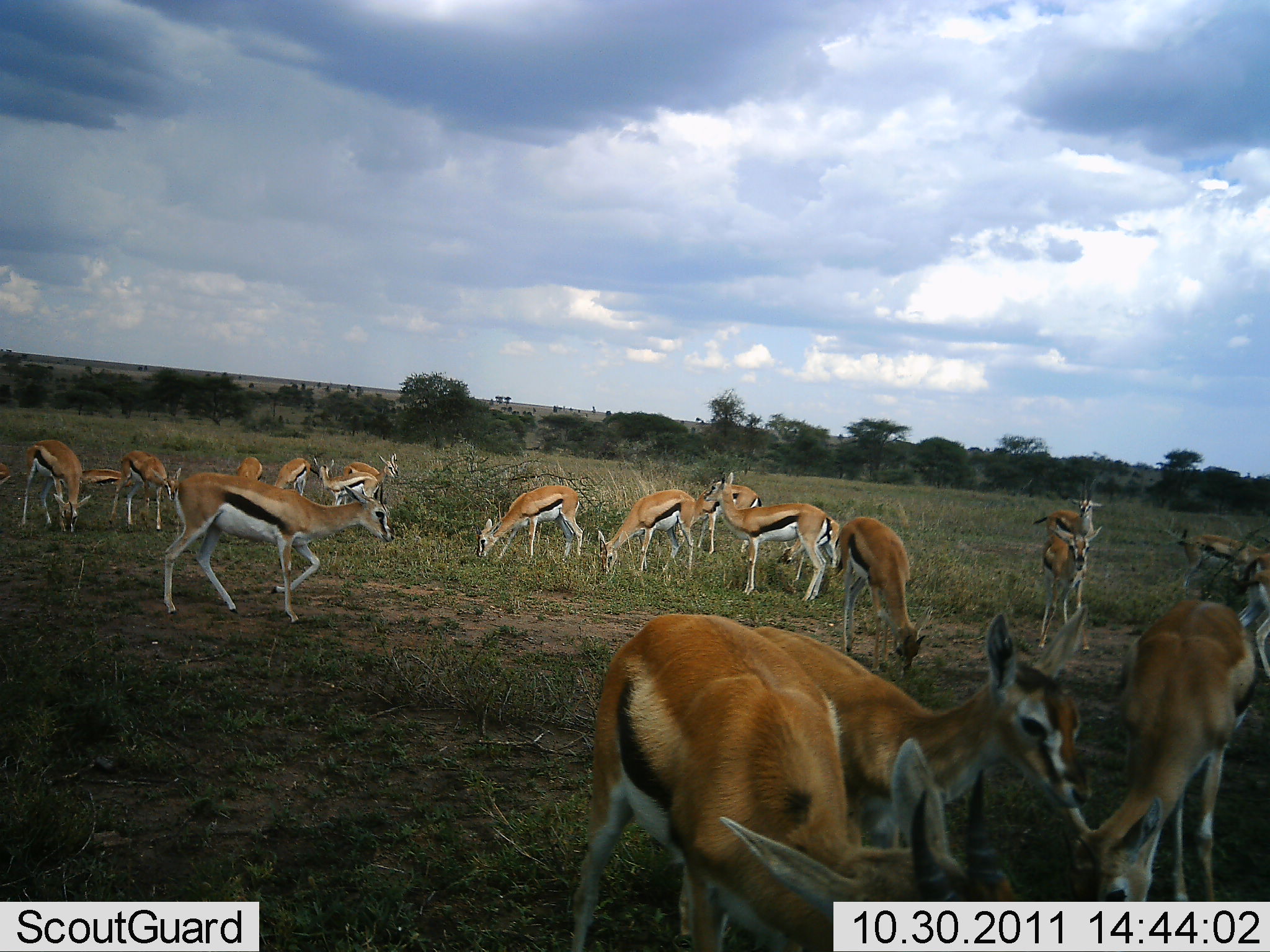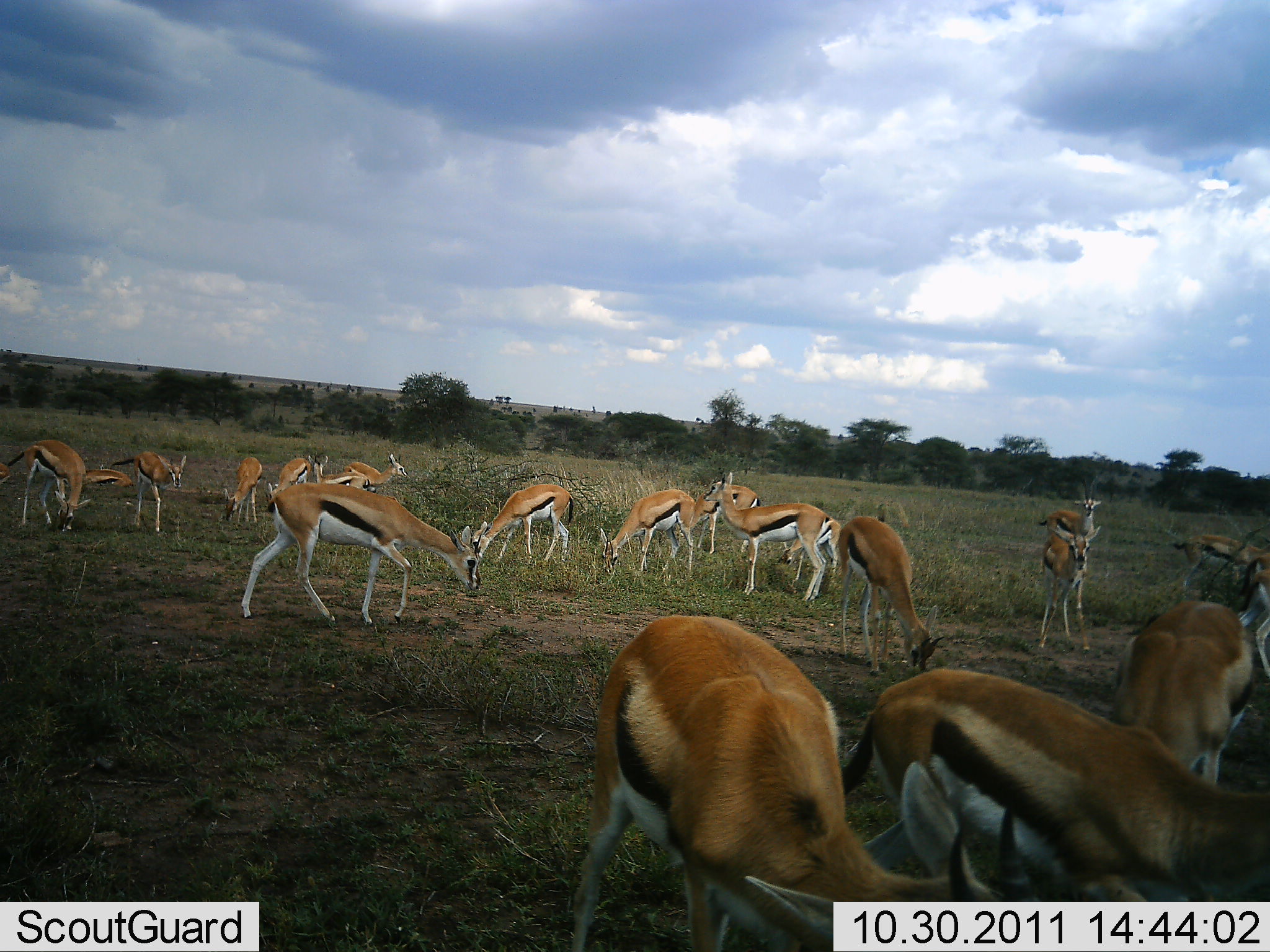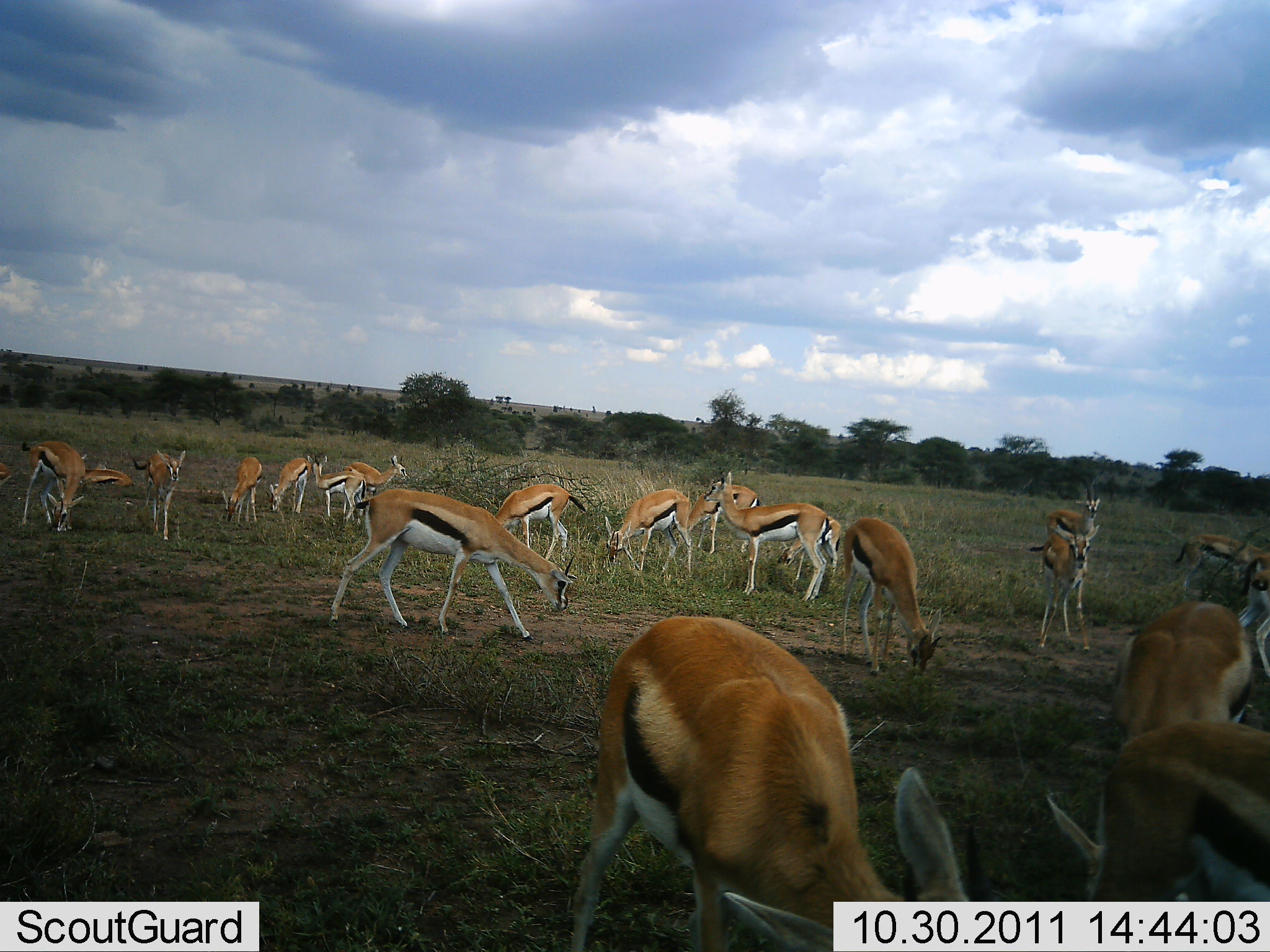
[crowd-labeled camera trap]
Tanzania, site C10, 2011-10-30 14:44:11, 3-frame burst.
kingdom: Animalia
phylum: Chordata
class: Mammalia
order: Artiodactyla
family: Bovidae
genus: Eudorcas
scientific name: Eudorcas thomsonii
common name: thomson's gazelle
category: gazellethomsons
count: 11-50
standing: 33%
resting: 17%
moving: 33%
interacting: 0%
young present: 8%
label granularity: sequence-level